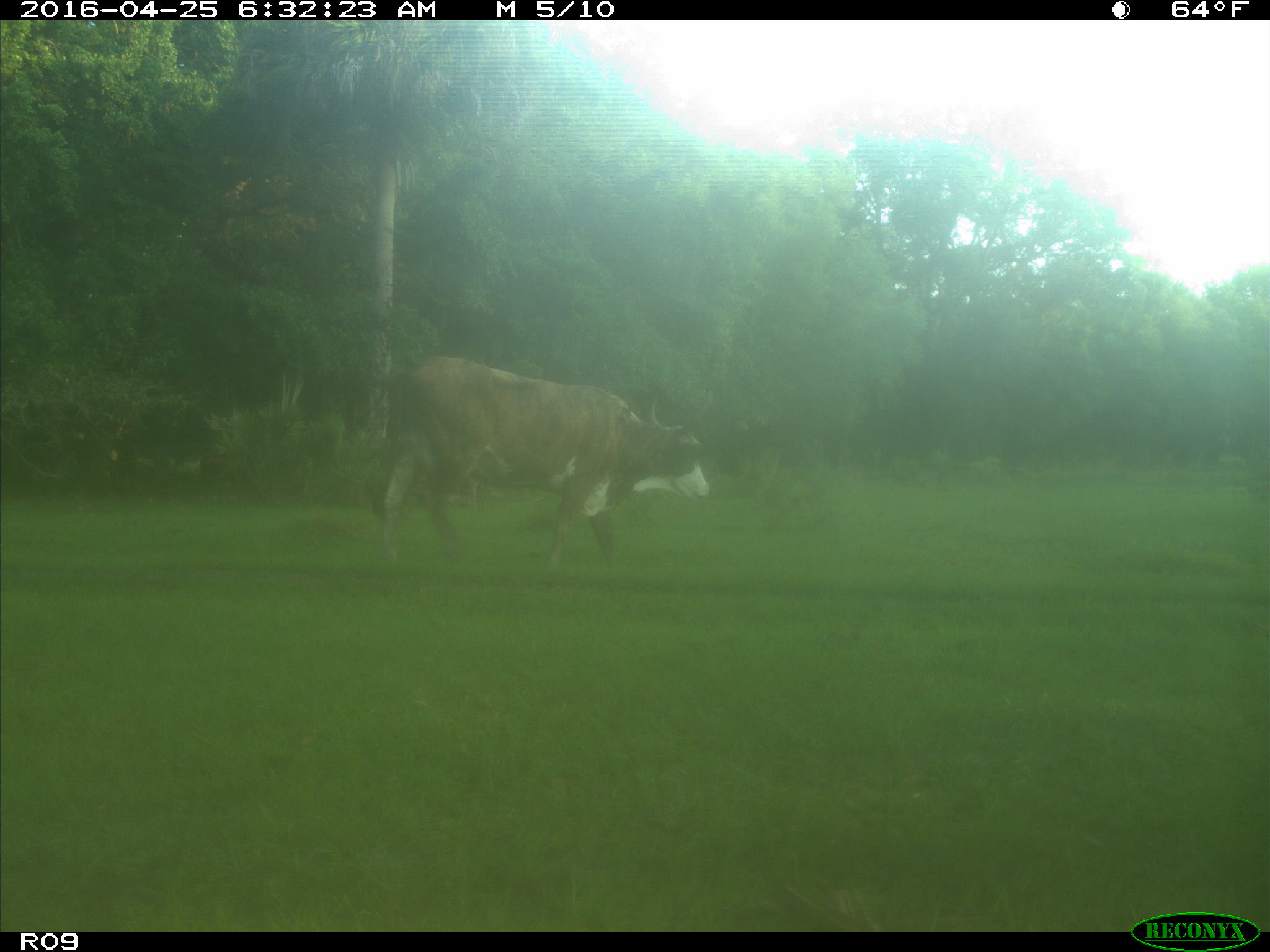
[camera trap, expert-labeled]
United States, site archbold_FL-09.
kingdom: Animalia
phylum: Chordata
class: Mammalia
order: Artiodactyla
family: Bovidae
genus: Bos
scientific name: Bos taurus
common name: domestic cow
Bos taurus (domestic cow).